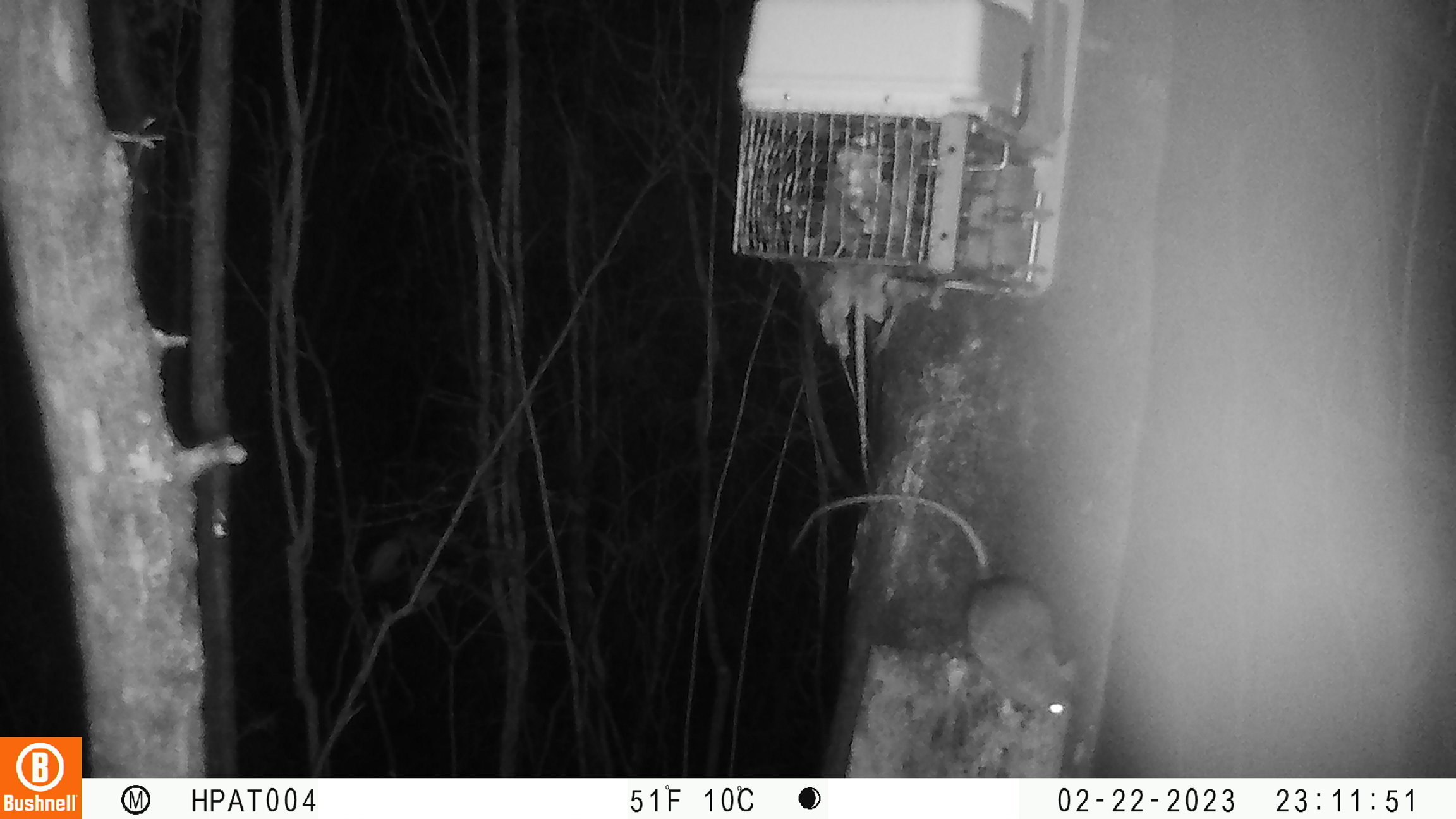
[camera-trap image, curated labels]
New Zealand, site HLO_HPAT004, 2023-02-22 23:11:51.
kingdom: Animalia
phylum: Chordata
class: Mammalia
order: Rodentia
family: Muridae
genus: Rattus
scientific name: Rattus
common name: rat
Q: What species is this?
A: Rat (Rattus).